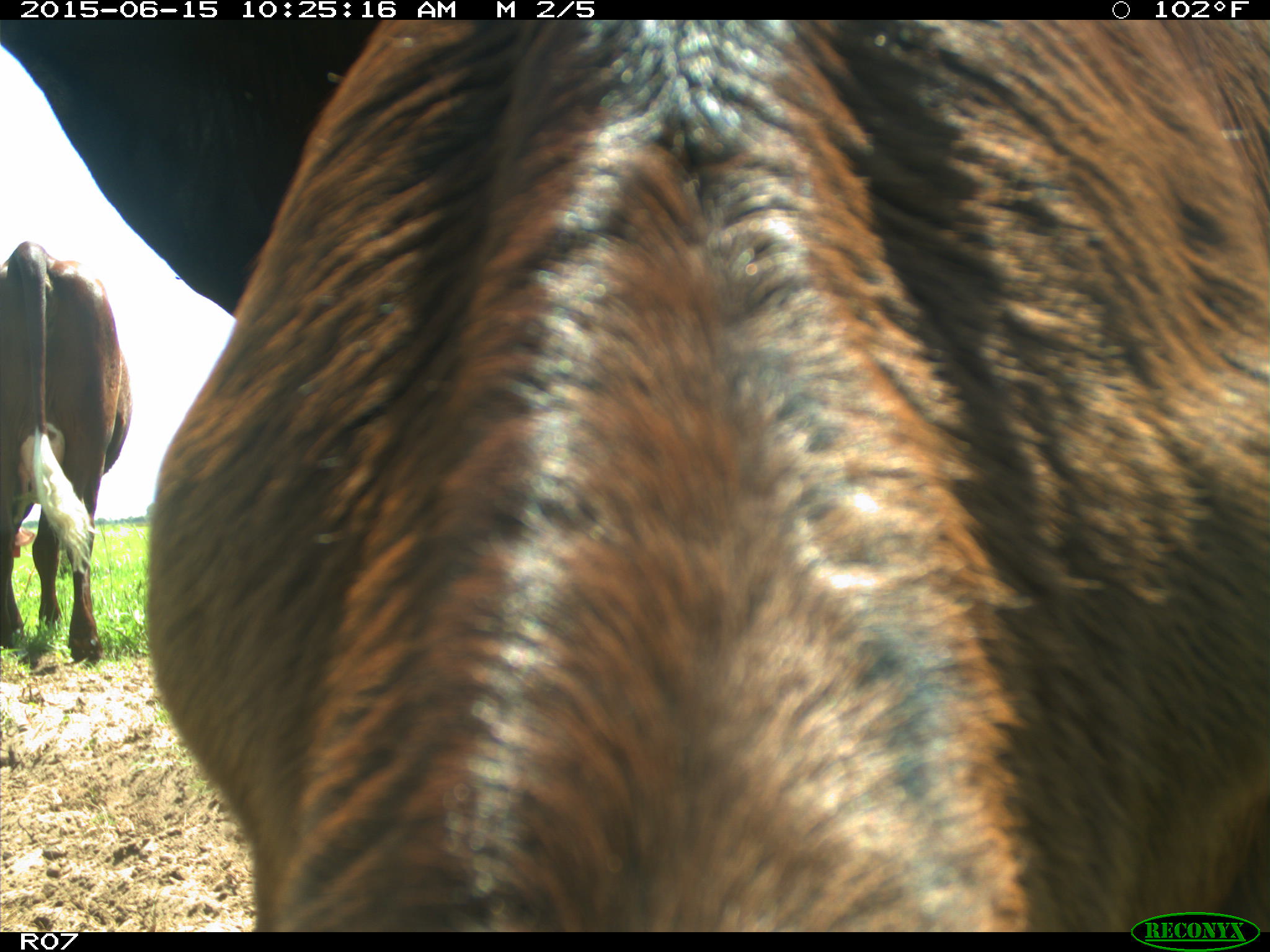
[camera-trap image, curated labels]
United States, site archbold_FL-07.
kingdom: Animalia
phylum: Chordata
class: Mammalia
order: Artiodactyla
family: Bovidae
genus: Bos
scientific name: Bos taurus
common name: domestic cow